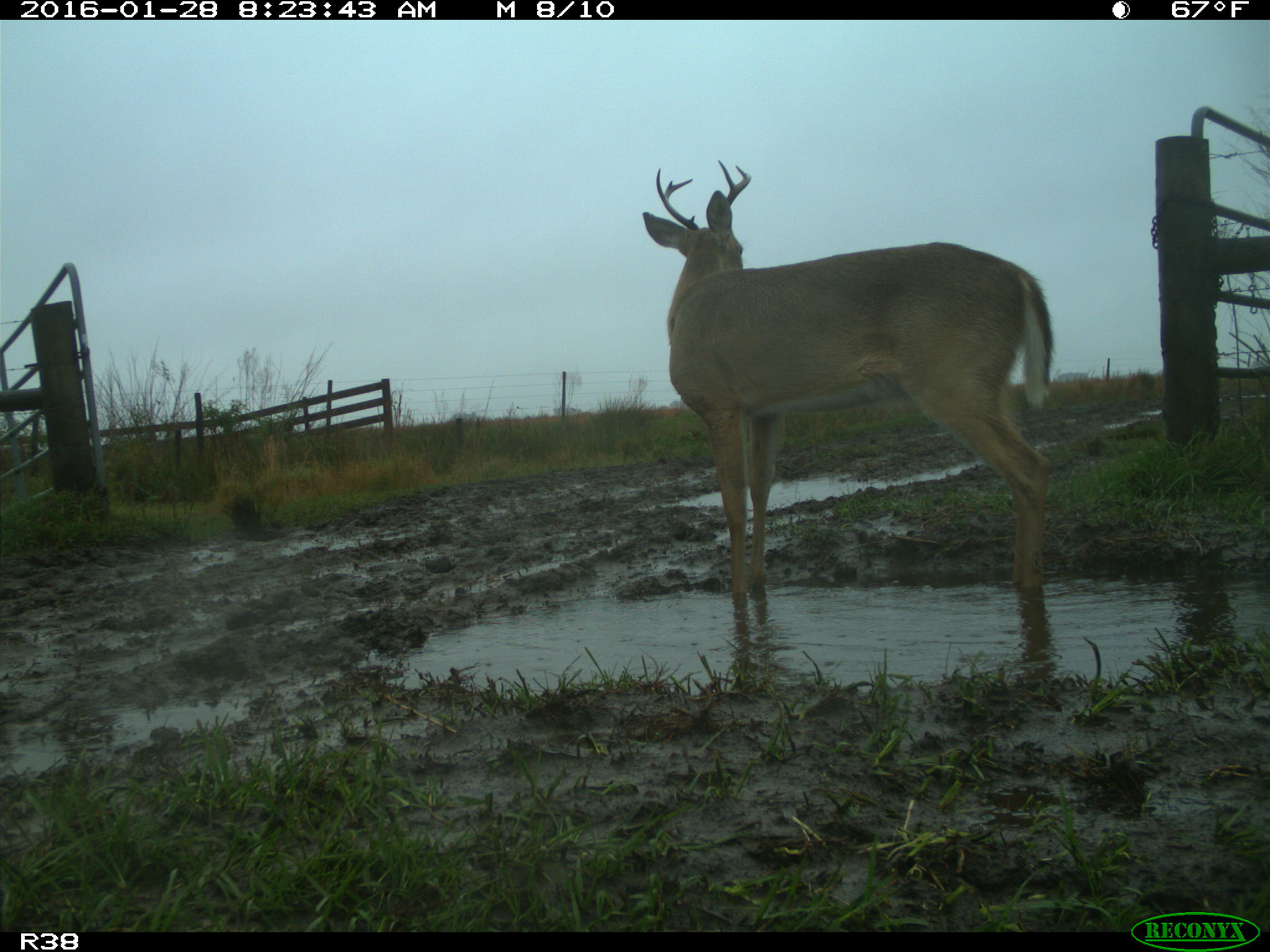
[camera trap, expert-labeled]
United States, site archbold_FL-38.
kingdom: Animalia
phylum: Chordata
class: Mammalia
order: Artiodactyla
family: Cervidae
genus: Odocoileus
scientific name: Odocoileus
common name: deer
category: unidentified deer